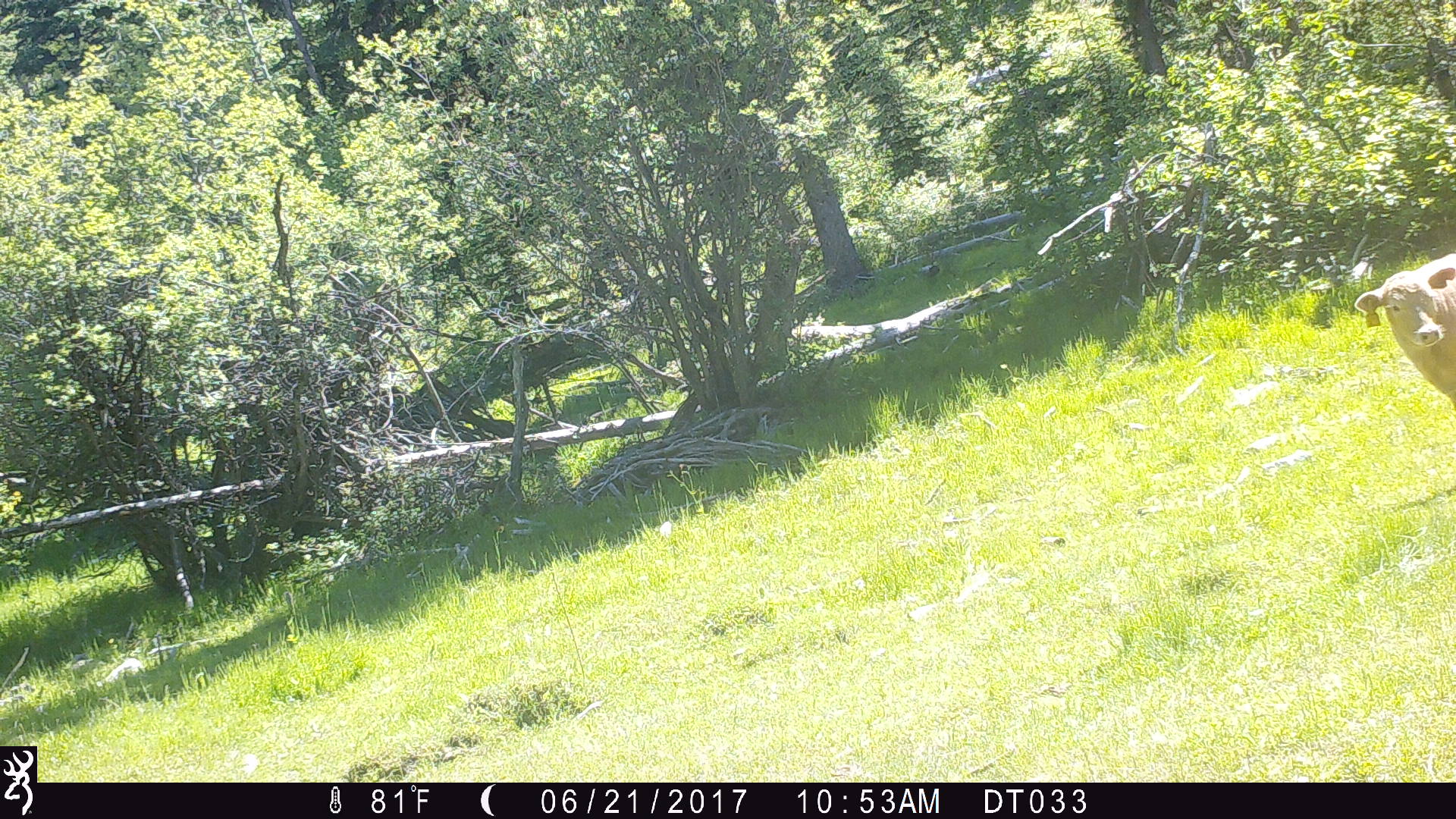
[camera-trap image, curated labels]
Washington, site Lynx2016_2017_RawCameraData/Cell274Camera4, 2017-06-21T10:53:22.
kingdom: Animalia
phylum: Chordata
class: Mammalia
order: Artiodactyla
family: Bovidae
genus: Bos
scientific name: Bos taurus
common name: domestic cattle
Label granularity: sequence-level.